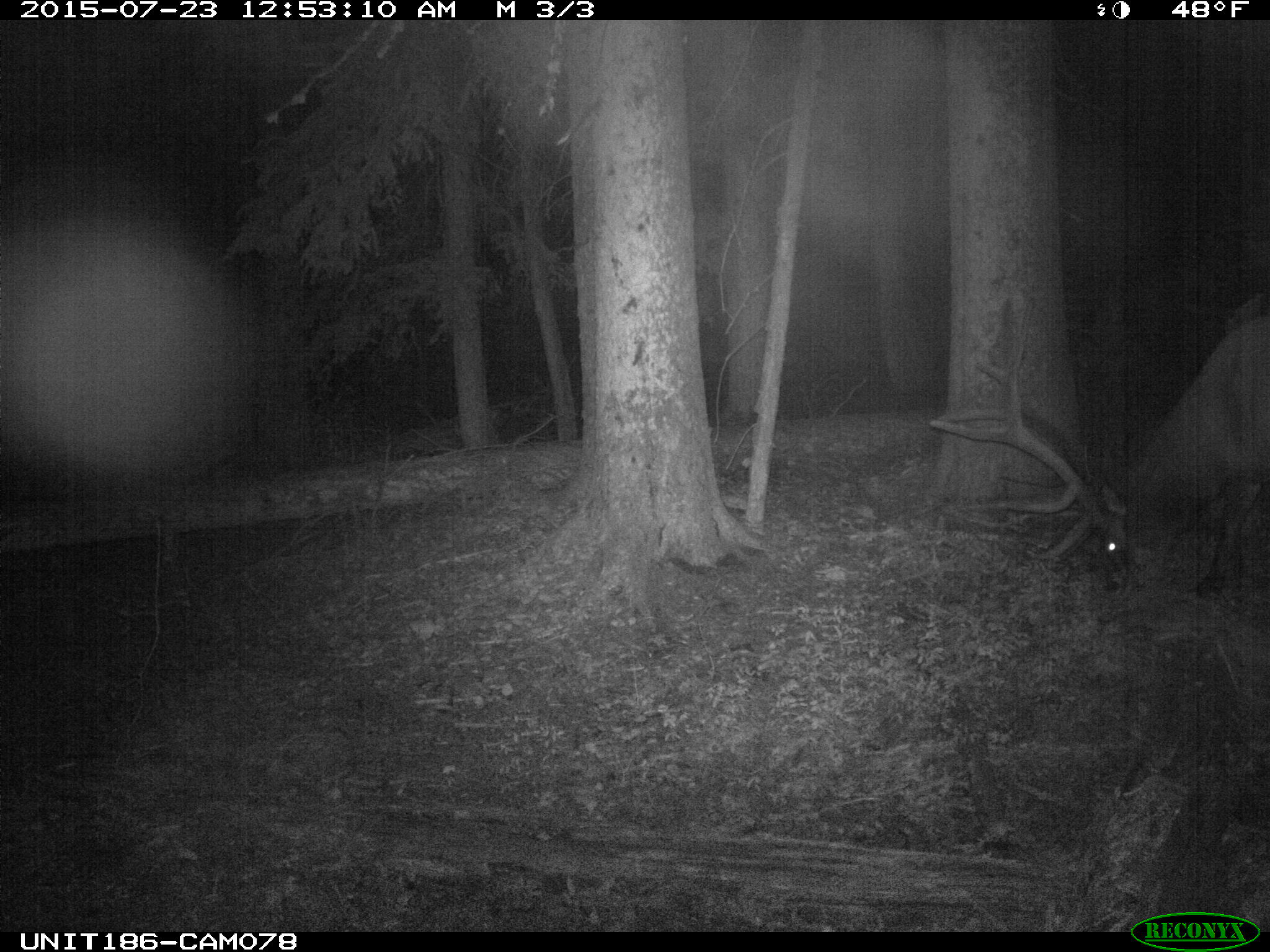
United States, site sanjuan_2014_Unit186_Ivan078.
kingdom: Animalia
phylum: Chordata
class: Mammalia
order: Artiodactyla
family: Cervidae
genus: Cervus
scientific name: Cervus elaphus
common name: red deer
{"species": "Cervus elaphus (red deer)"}